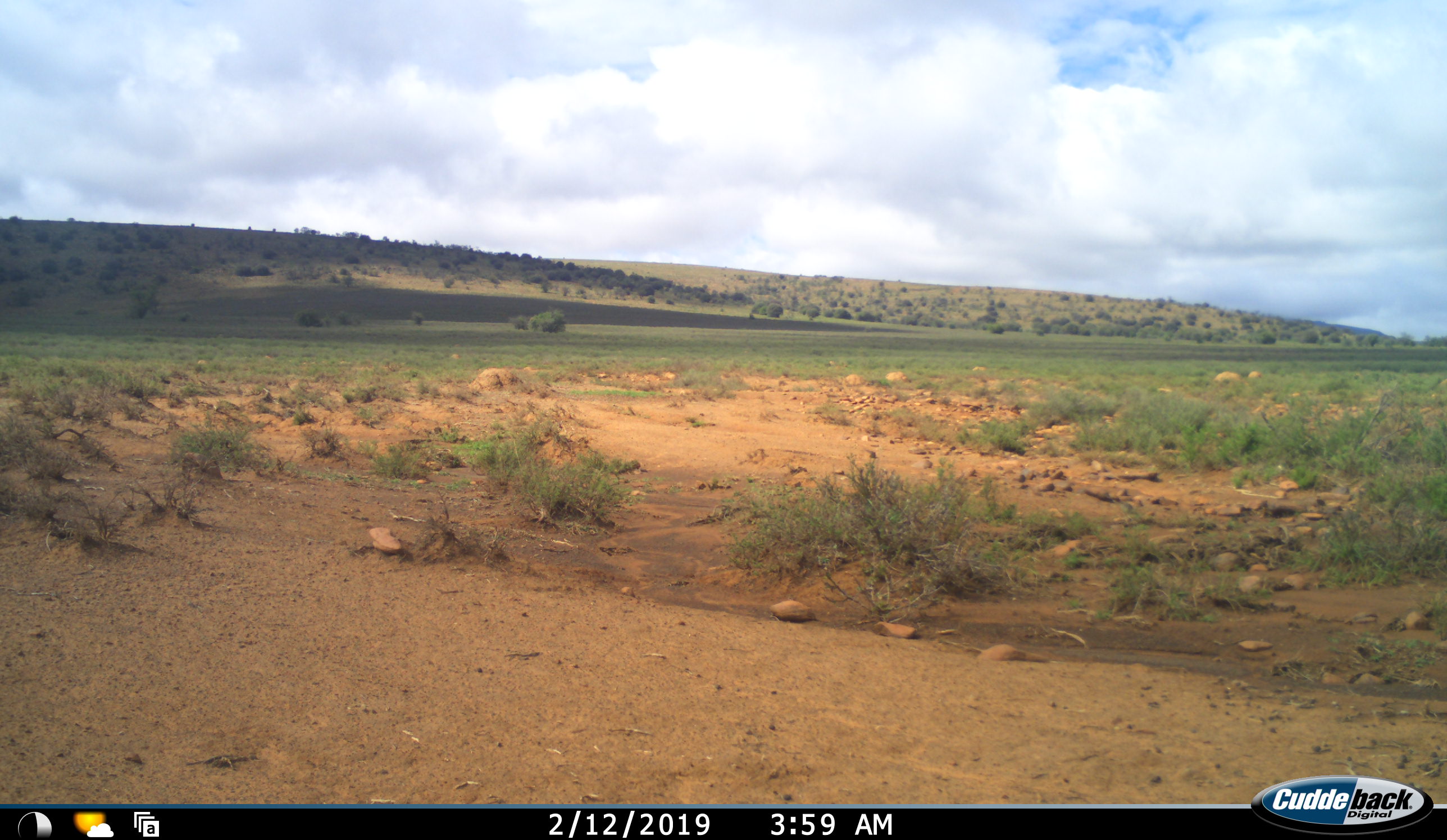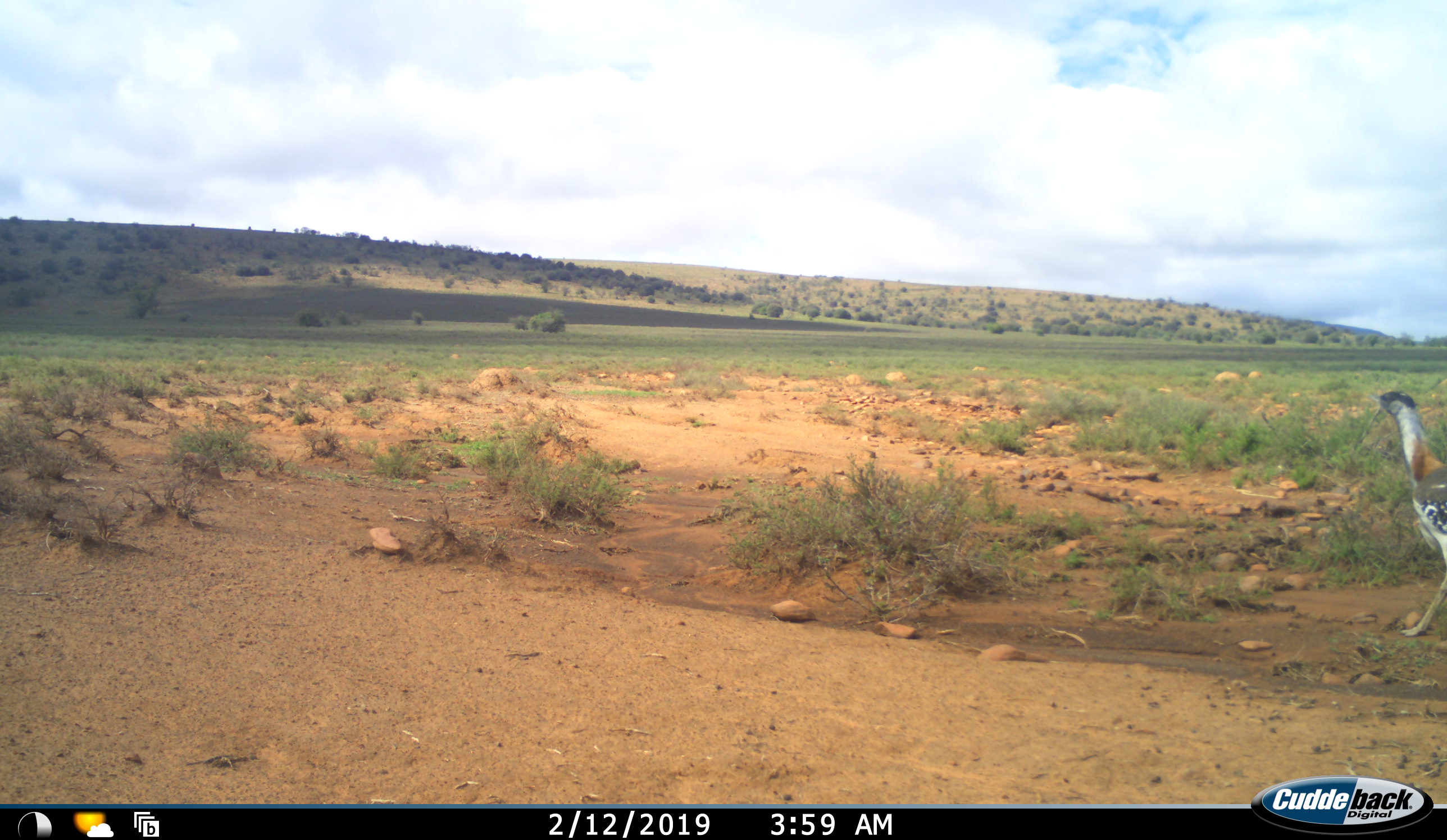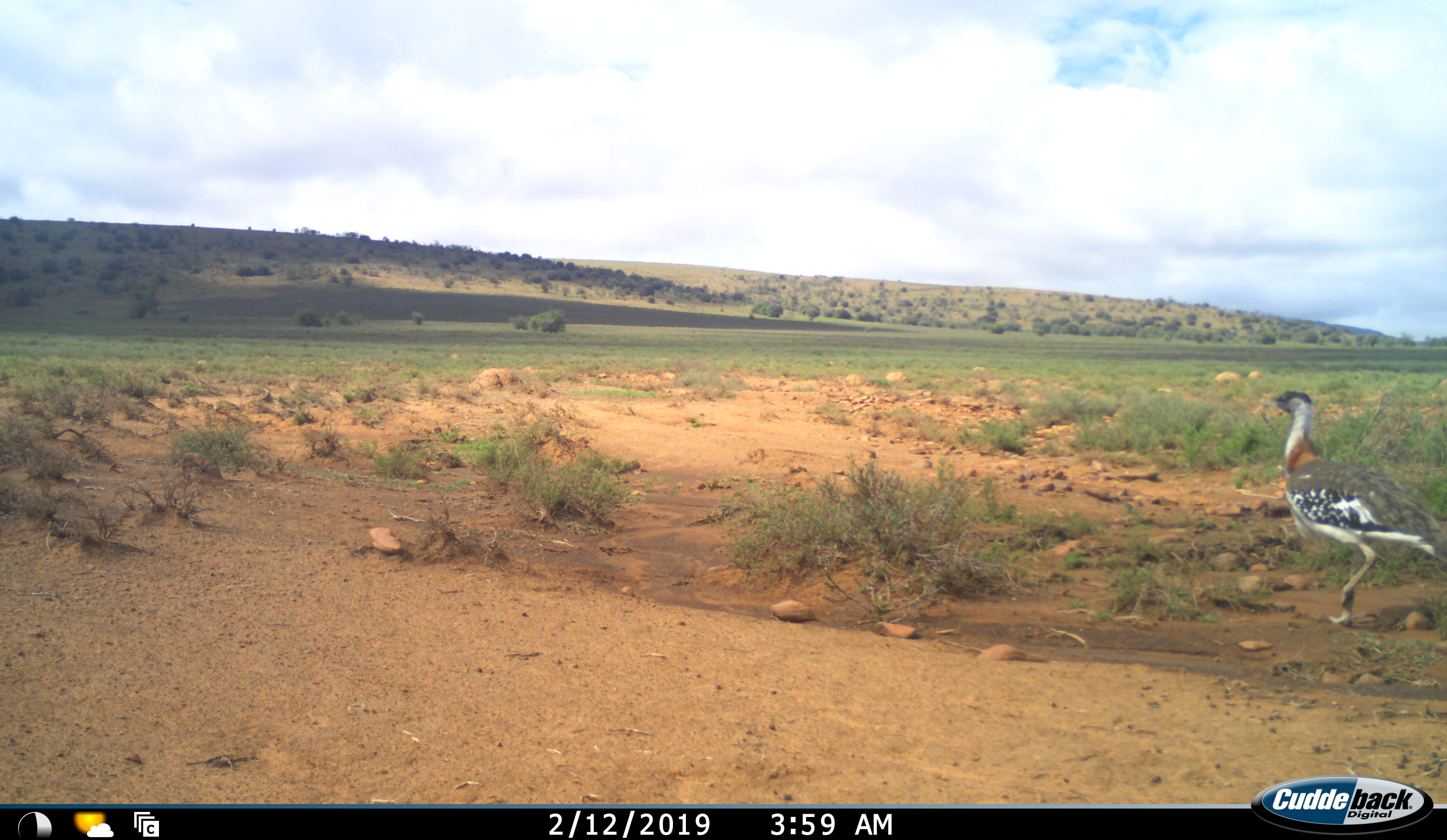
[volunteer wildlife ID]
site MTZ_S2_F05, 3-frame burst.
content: unidentified animal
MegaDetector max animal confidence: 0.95